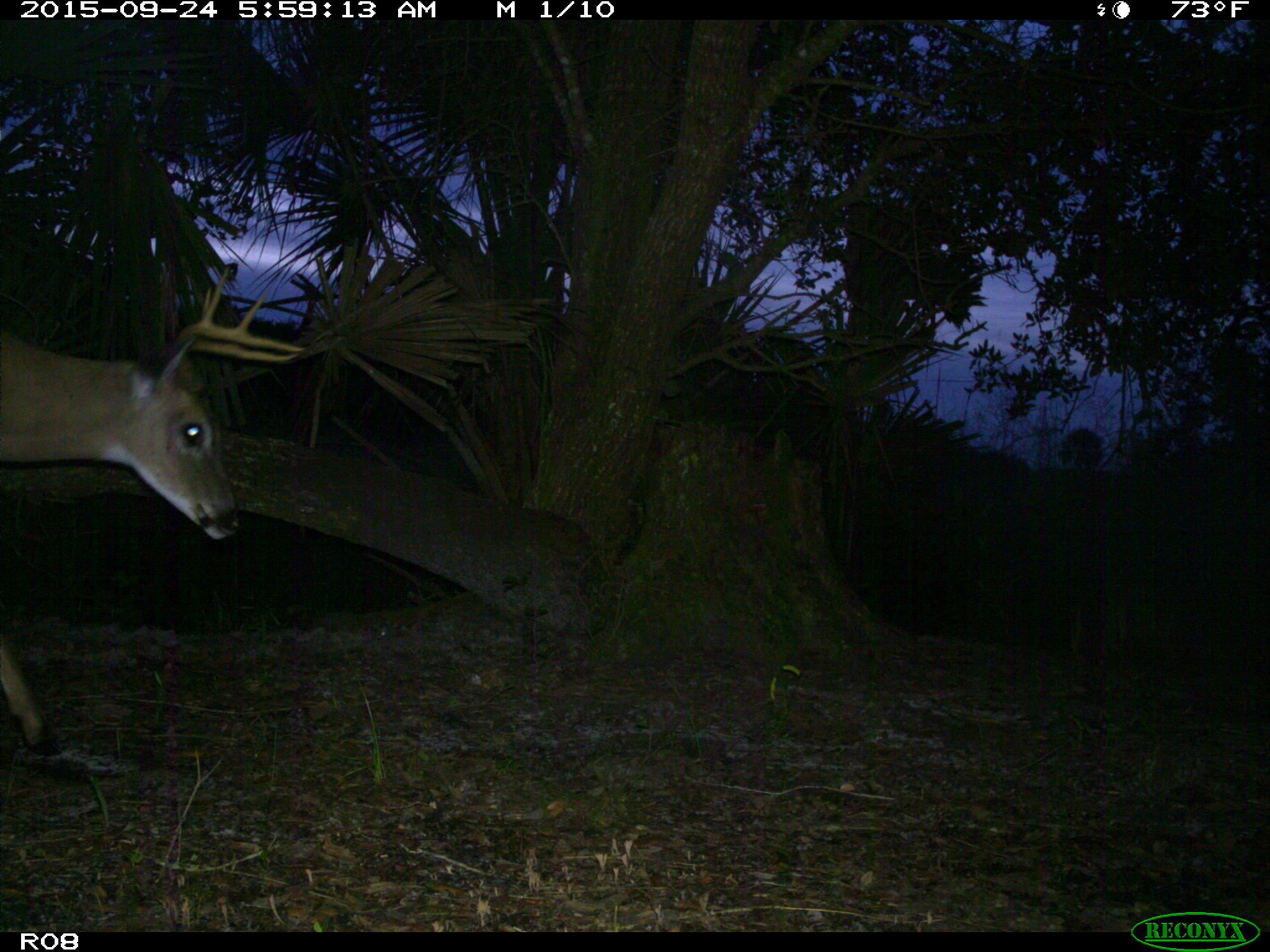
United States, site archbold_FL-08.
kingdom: Animalia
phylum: Chordata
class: Mammalia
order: Artiodactyla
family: Cervidae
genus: Odocoileus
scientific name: Odocoileus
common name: deer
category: unidentified deer